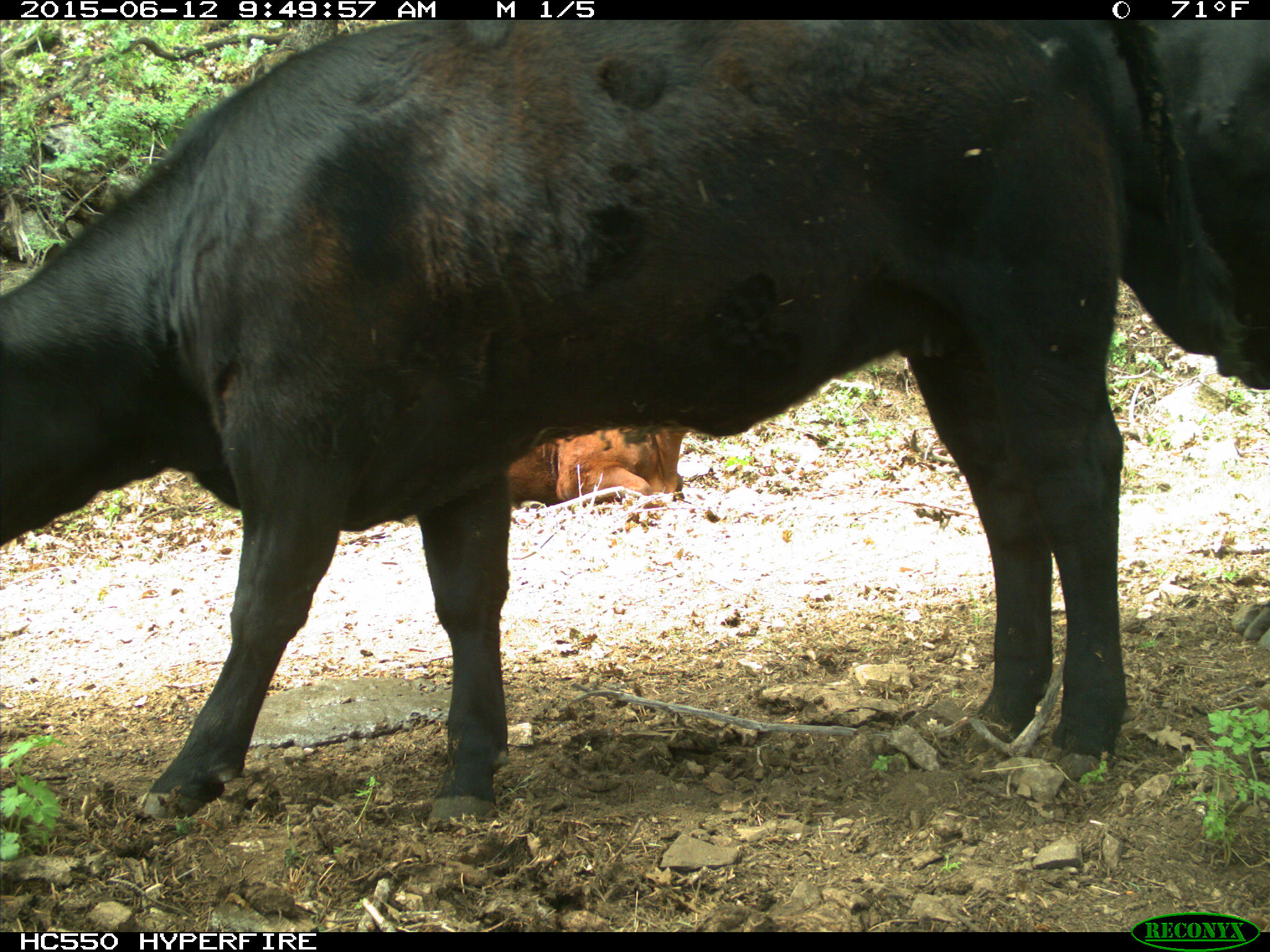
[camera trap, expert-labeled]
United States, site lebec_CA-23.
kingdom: Animalia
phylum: Chordata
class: Mammalia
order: Artiodactyla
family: Bovidae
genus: Bos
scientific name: Bos taurus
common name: domestic cow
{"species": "Bos taurus (domestic cow)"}